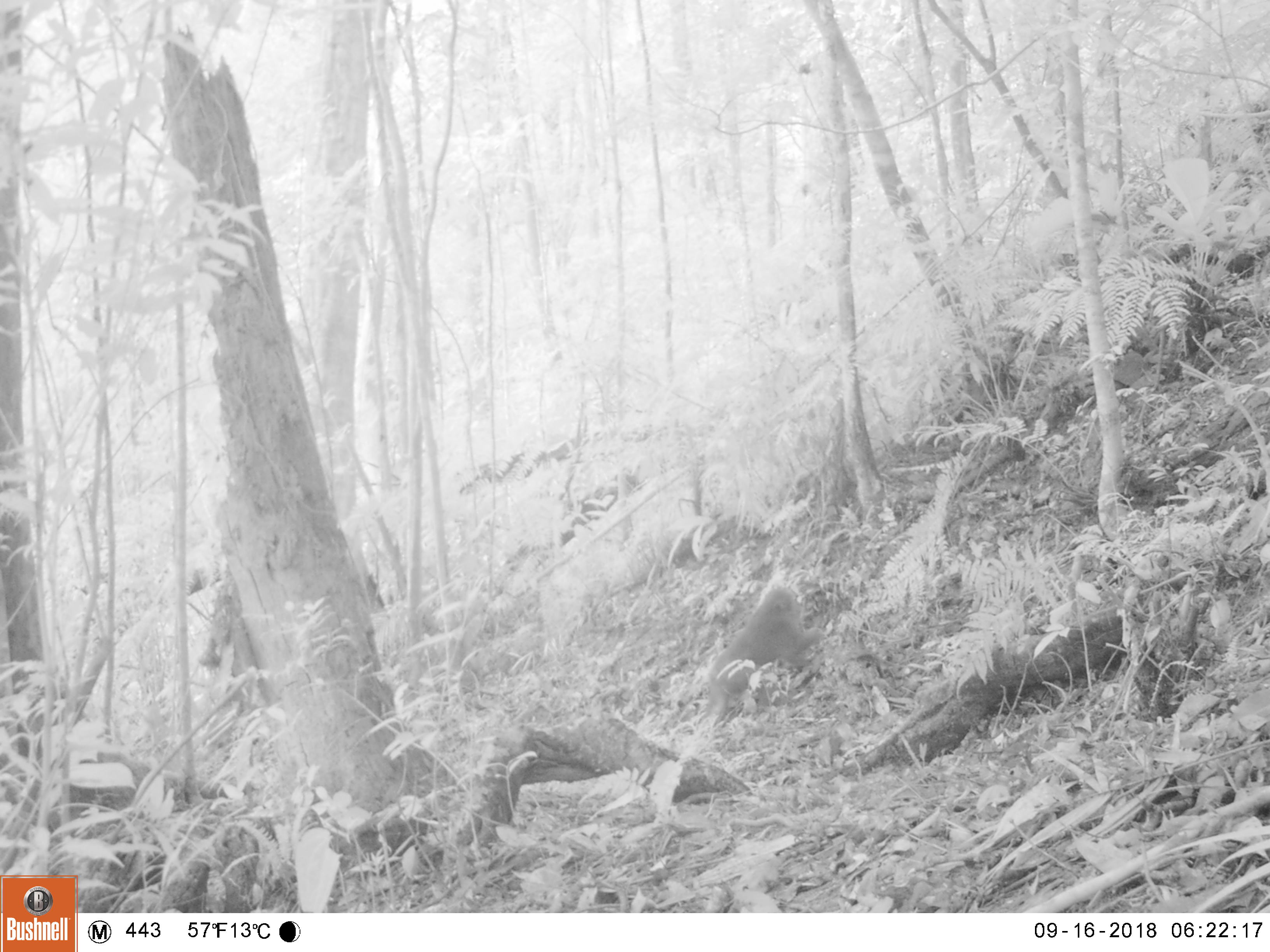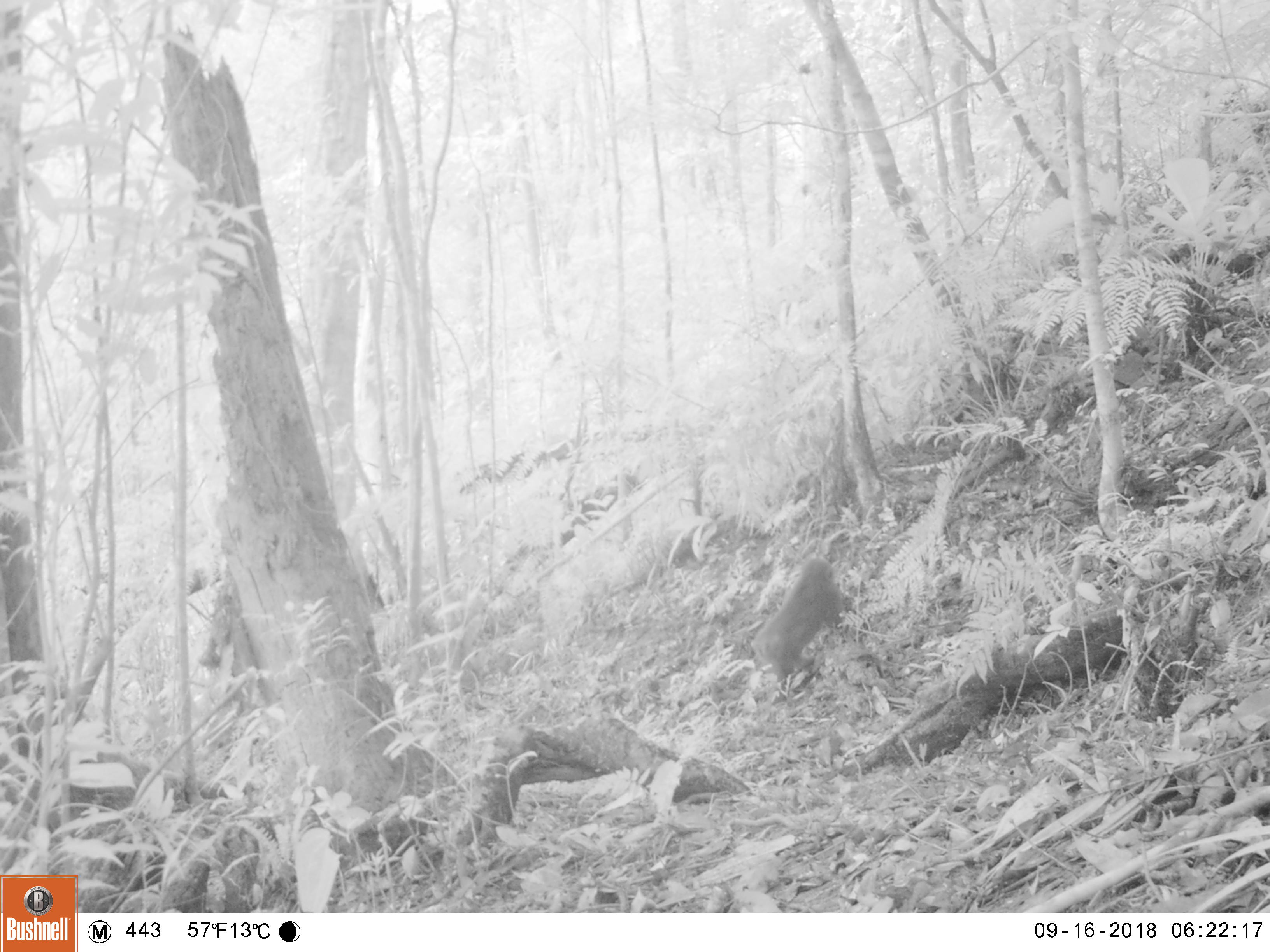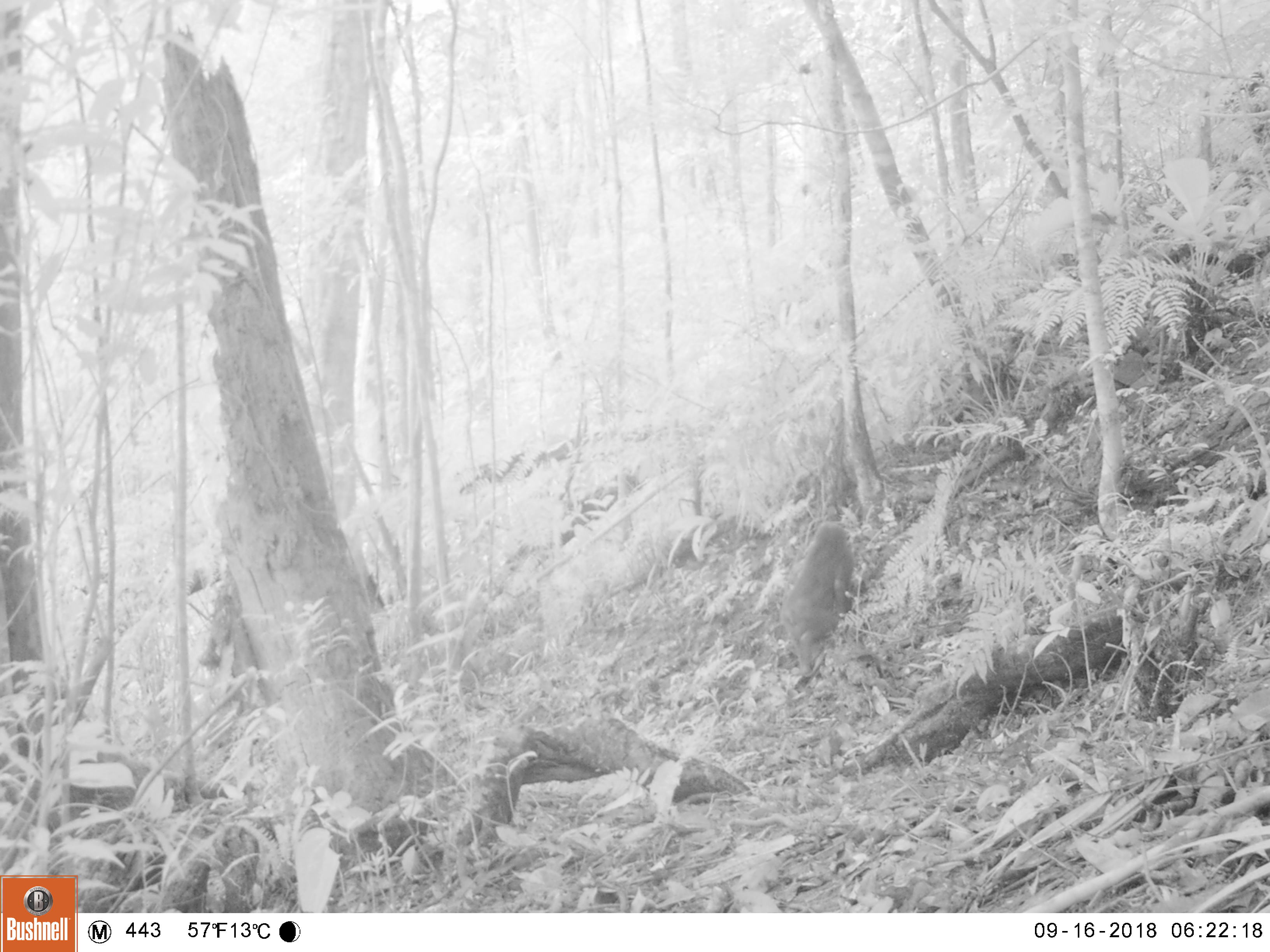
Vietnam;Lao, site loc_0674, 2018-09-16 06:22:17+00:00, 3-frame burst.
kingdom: Animalia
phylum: Chordata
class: Mammalia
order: Primates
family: Cercopithecidae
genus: Macaca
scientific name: Macaca arctoides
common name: stump-tailed macaque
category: stump tailed macaque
Stump tailed macaque (stump-tailed macaque) (Macaca arctoides). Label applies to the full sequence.